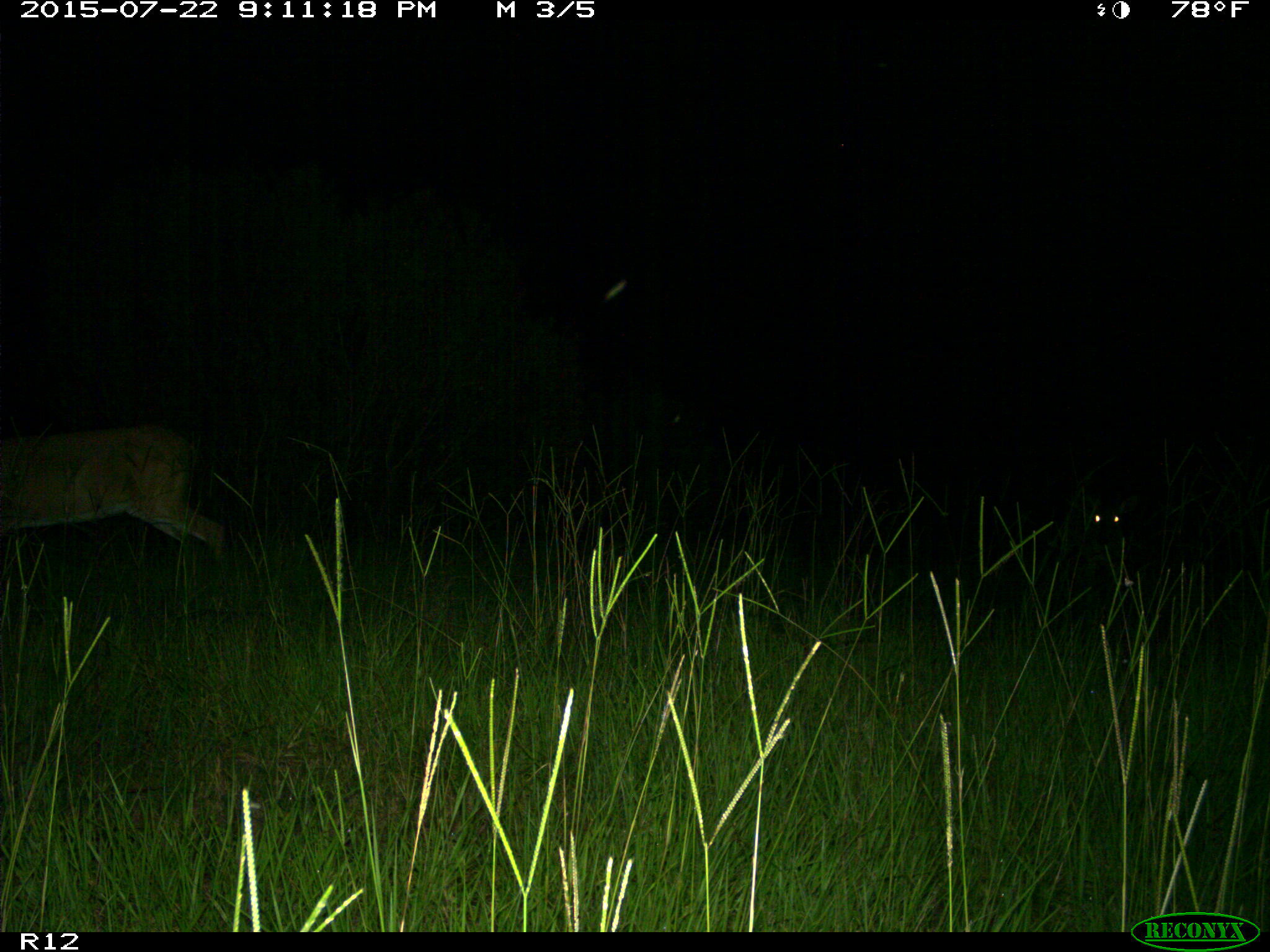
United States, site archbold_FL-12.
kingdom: Animalia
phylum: Chordata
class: Mammalia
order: Artiodactyla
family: Cervidae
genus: Odocoileus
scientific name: Odocoileus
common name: deer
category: unidentified deer